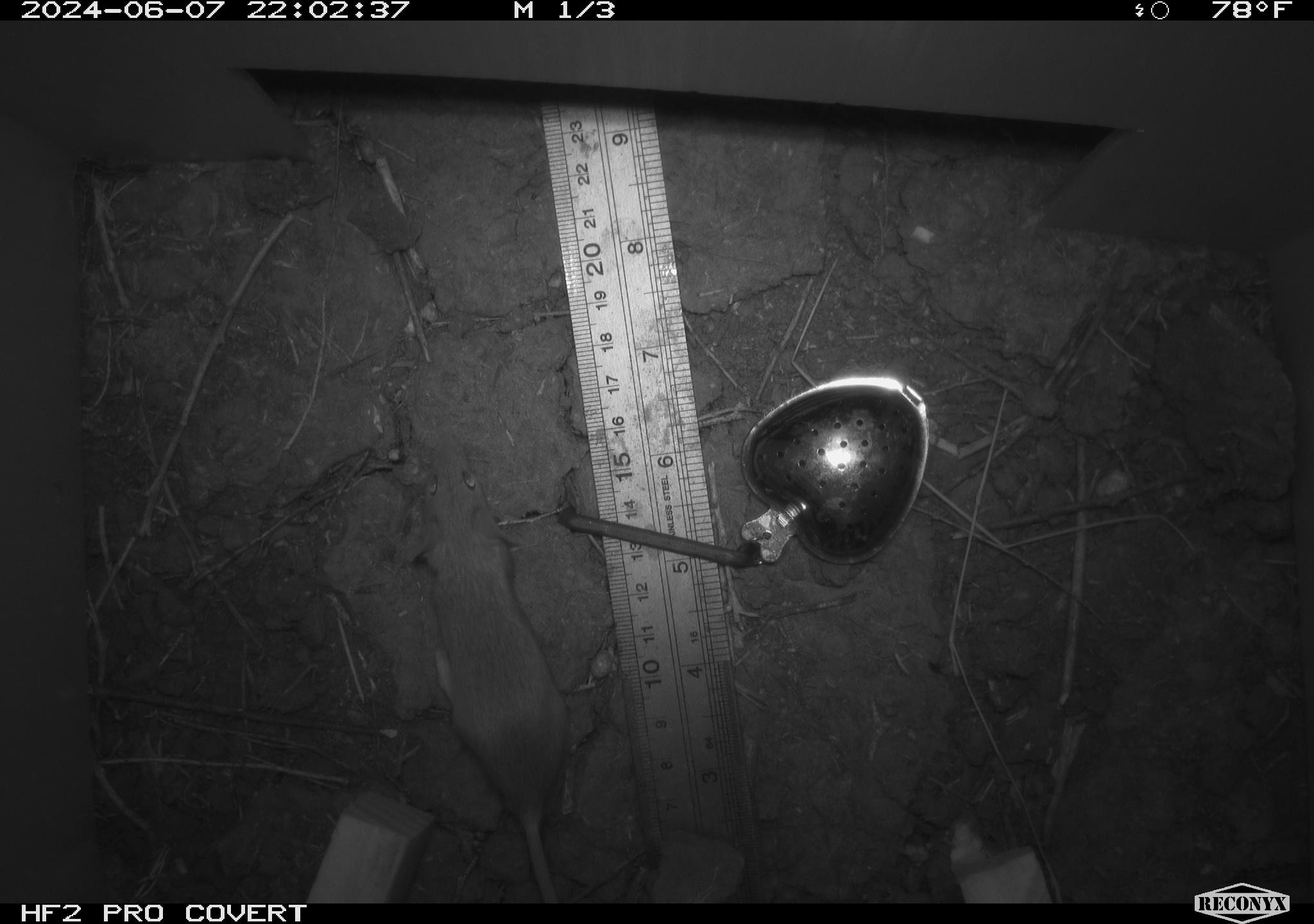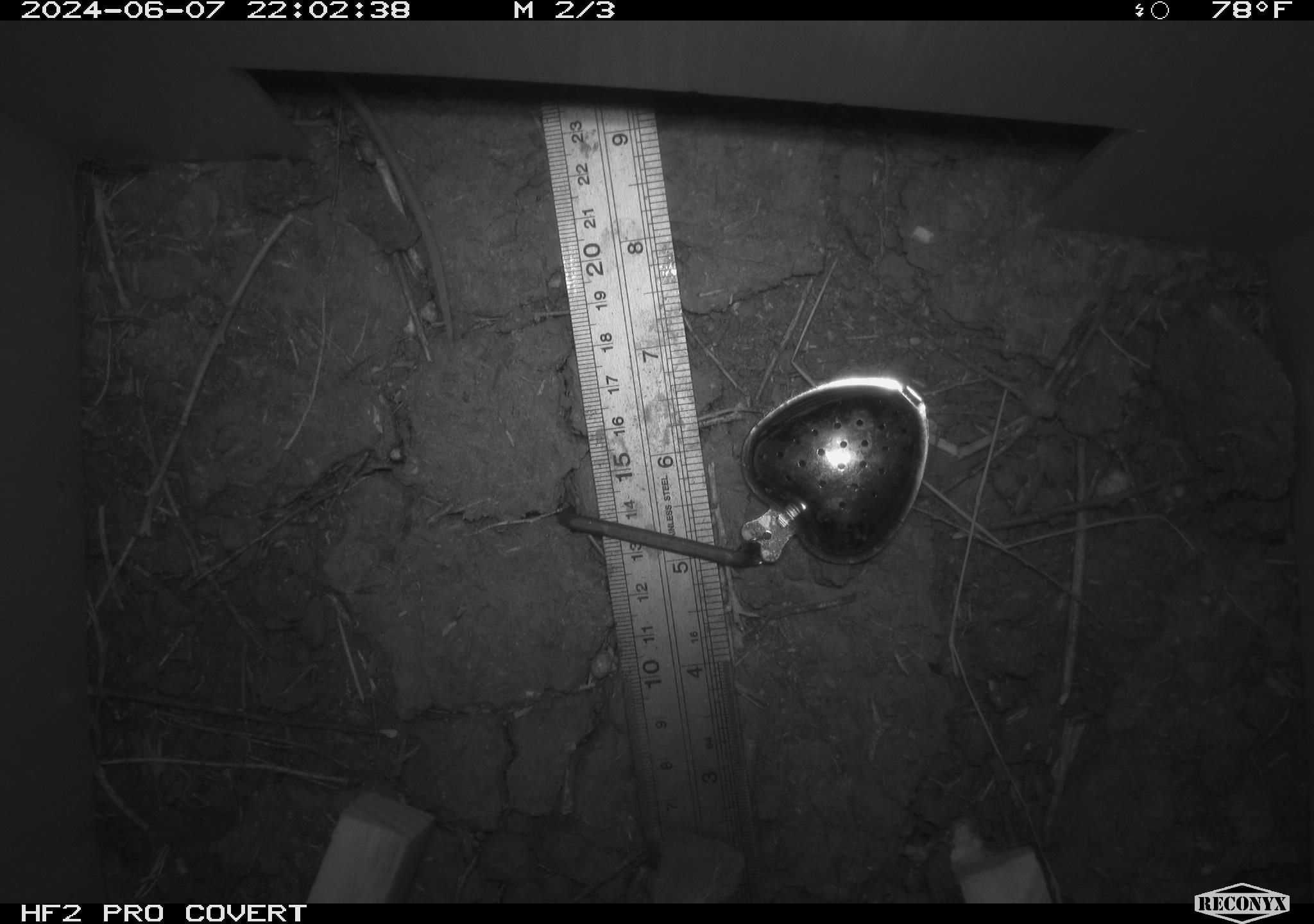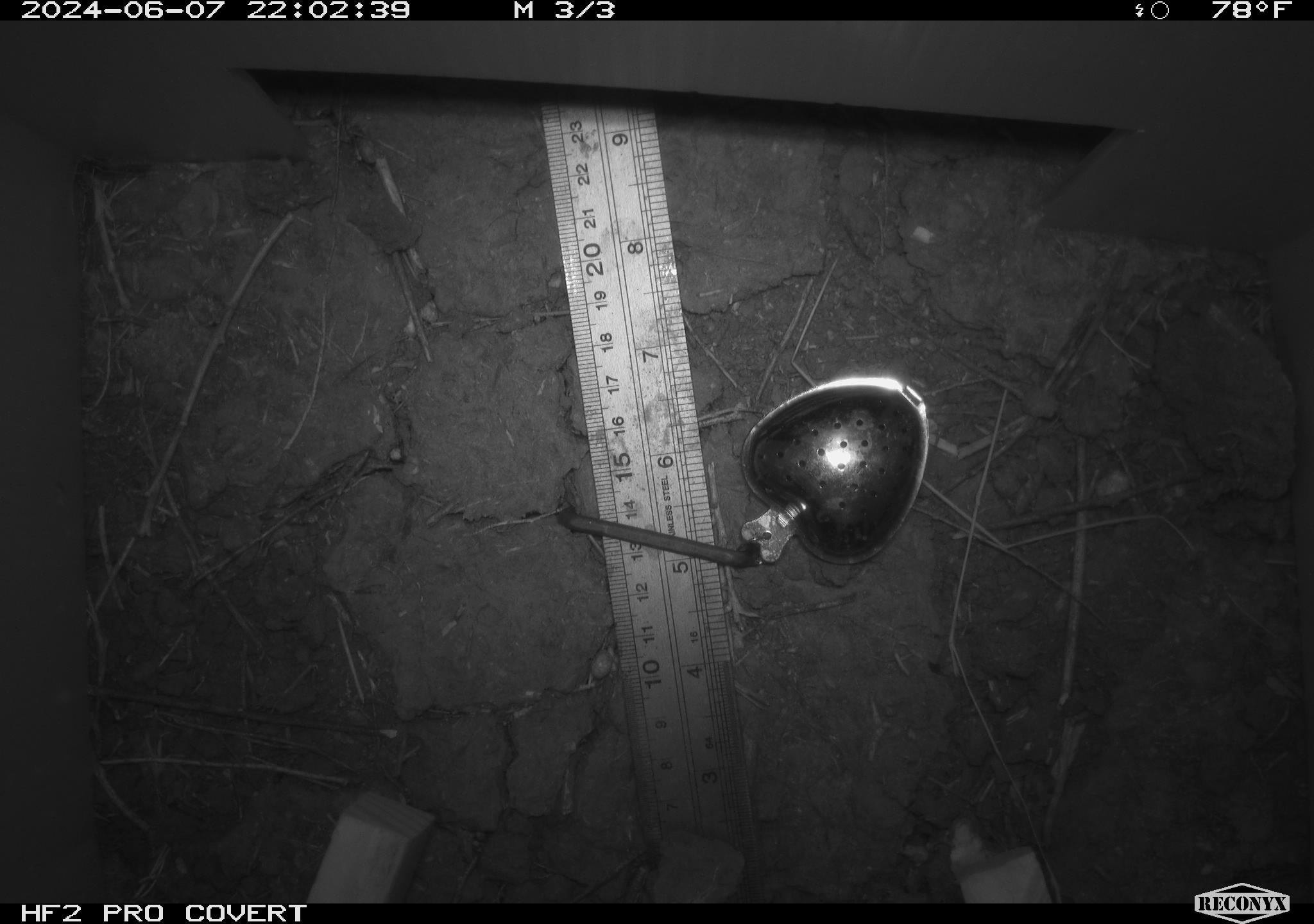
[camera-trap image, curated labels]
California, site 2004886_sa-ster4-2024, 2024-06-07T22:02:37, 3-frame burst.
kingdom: Animalia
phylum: Chordata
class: Mammalia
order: Rodentia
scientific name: Rodentia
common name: mouse species